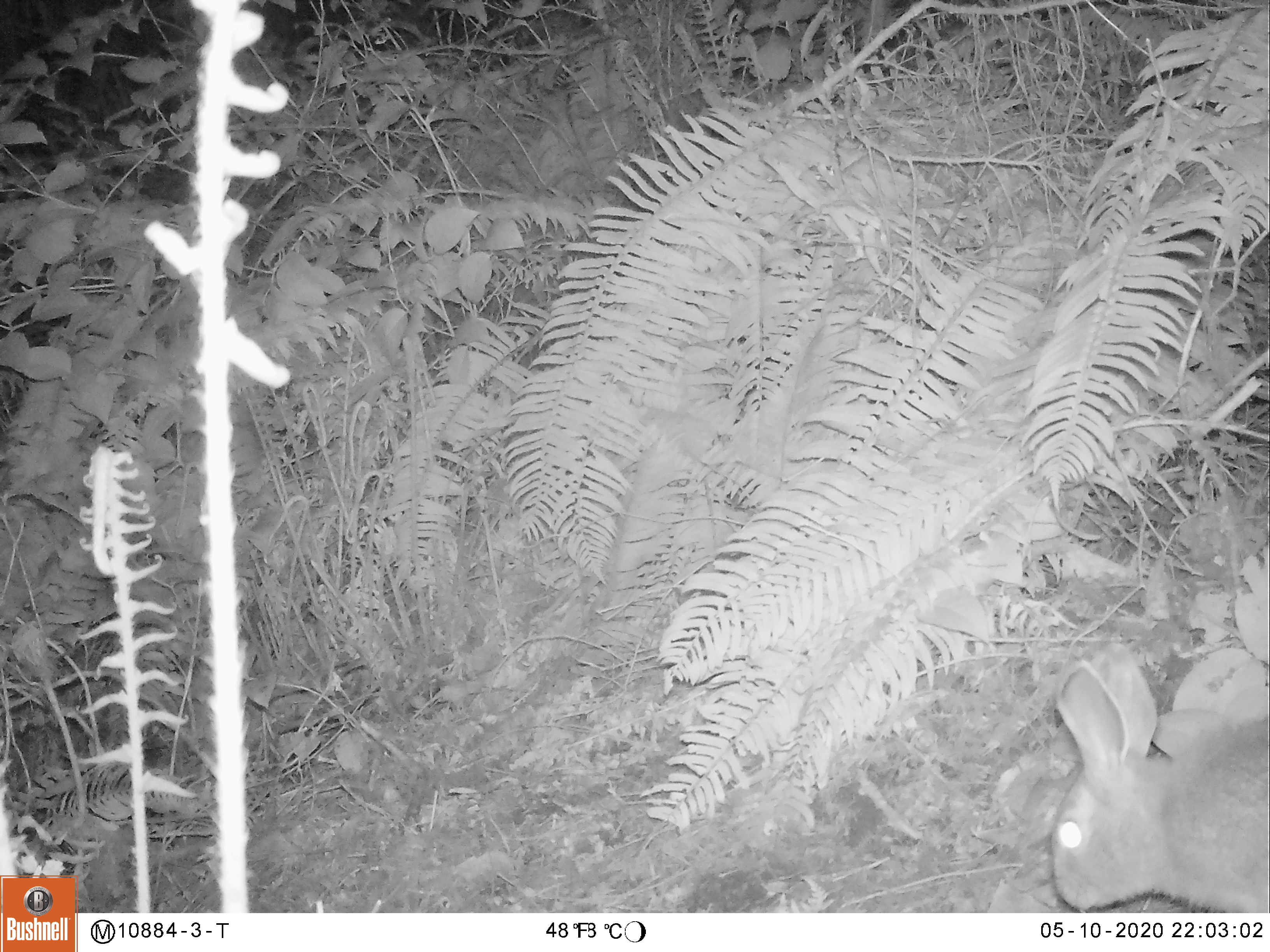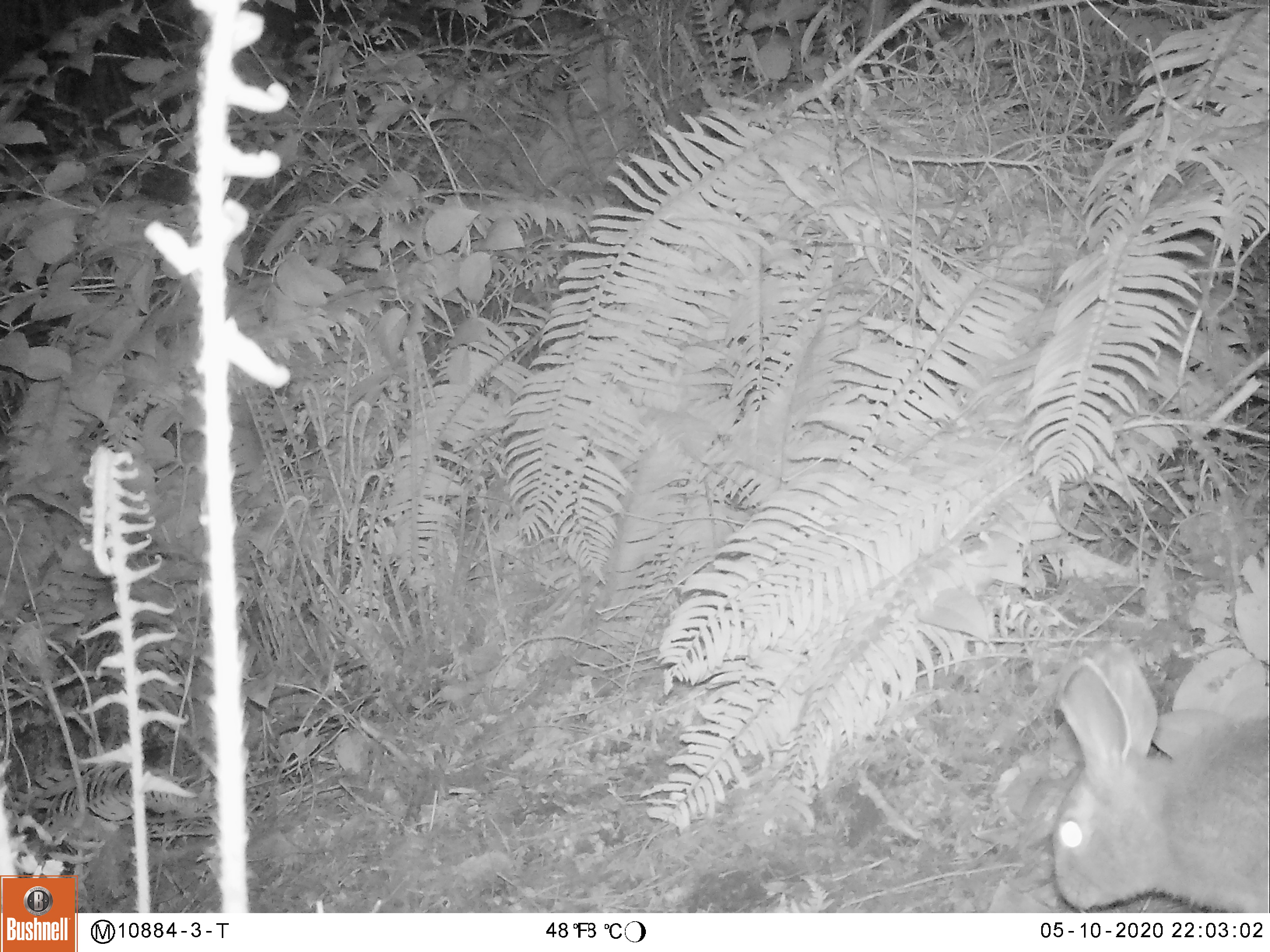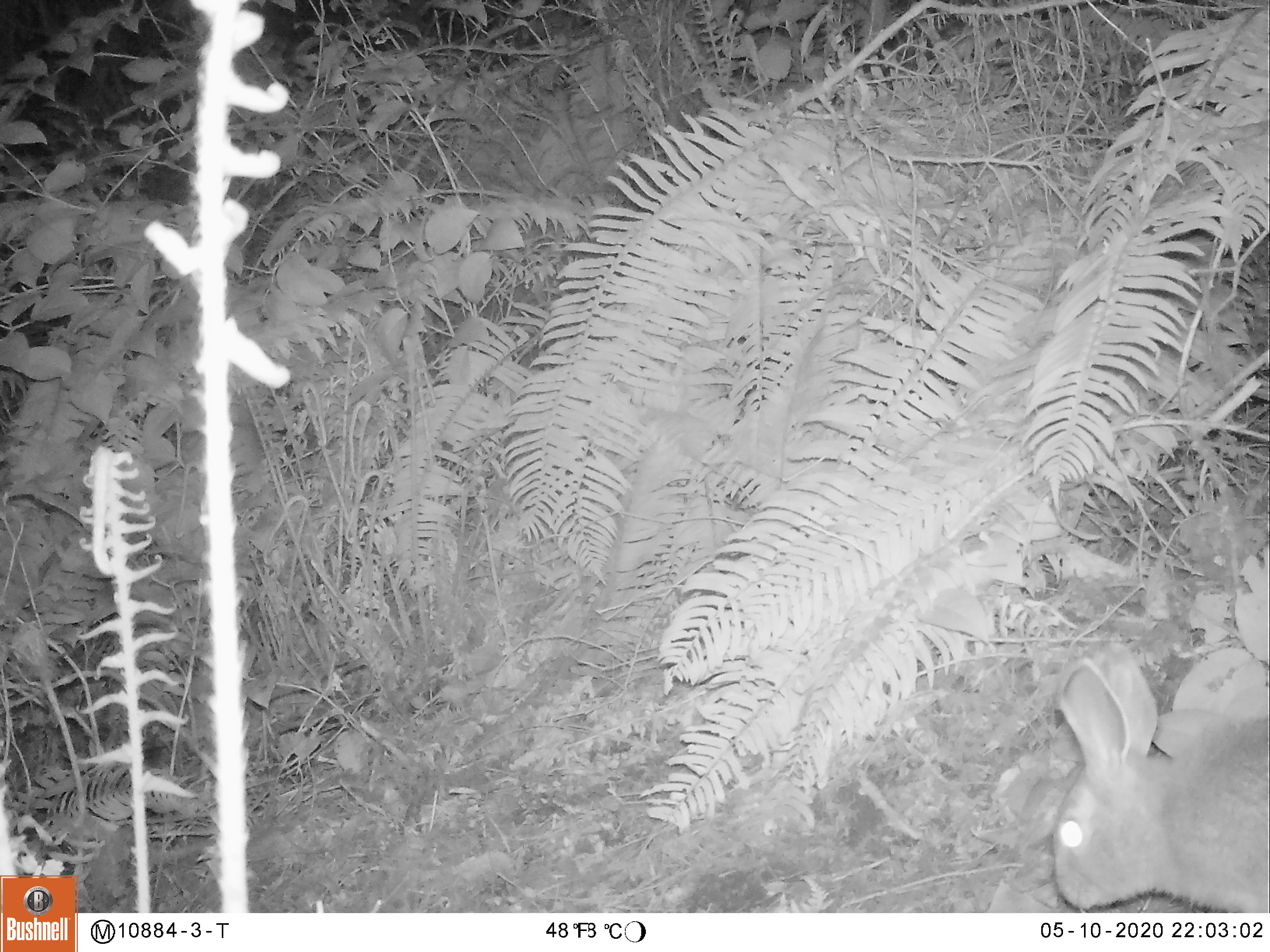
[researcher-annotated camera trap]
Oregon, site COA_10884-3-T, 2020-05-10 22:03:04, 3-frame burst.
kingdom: Animalia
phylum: Chordata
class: Mammalia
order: Lagomorpha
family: Leporidae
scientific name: Leporidae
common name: hares and rabbits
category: leporidae family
Leporidae family (hares and rabbits) (Leporidae).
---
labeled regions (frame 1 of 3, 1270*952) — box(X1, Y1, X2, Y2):
leporidae family: box(1033, 647, 1265, 904)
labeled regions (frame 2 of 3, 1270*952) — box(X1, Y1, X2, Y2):
leporidae family: box(1033, 652, 1265, 900)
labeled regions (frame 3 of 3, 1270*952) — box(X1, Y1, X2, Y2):
leporidae family: box(1035, 641, 1265, 904)